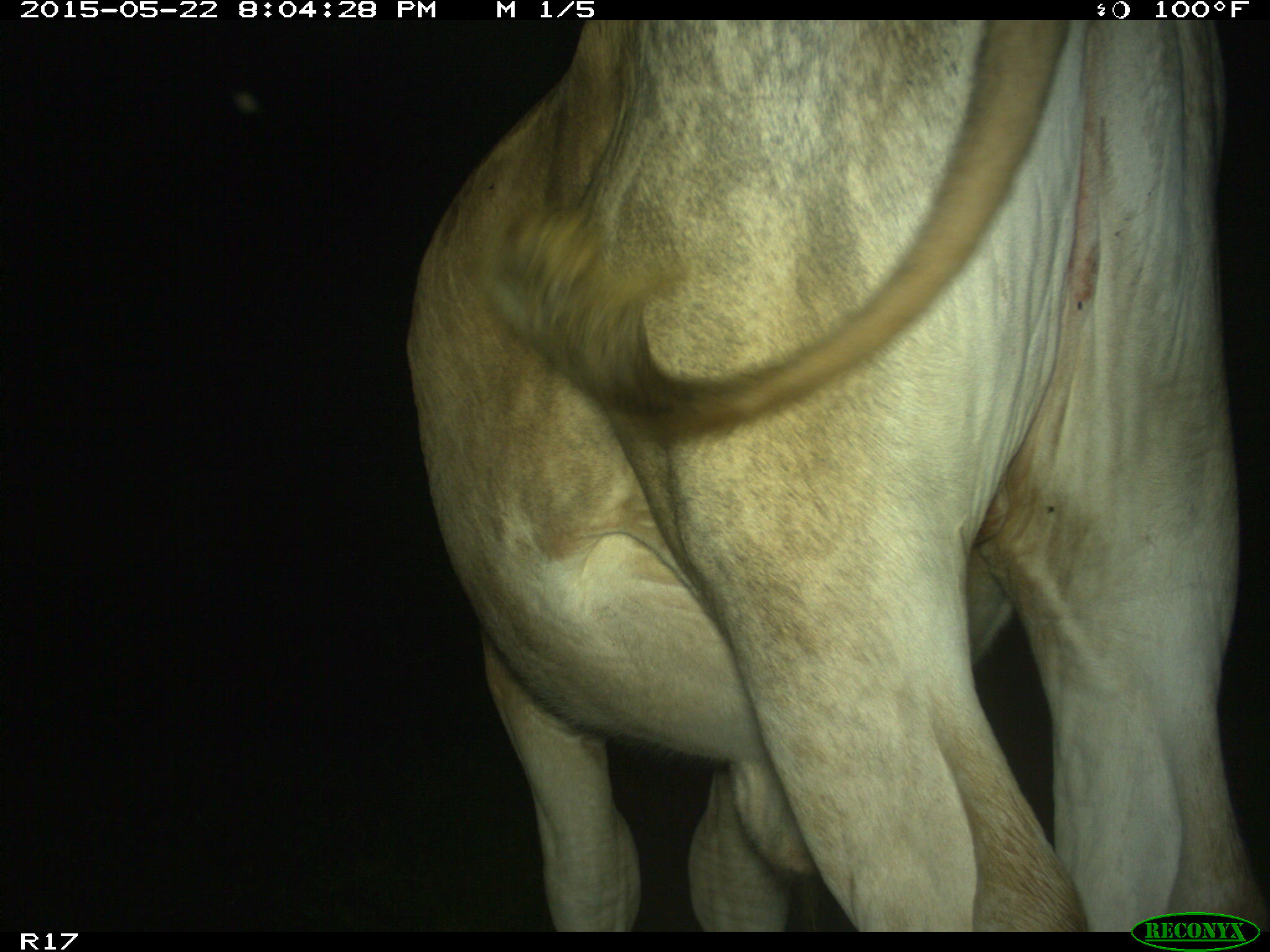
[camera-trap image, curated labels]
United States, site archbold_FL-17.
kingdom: Animalia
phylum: Chordata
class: Mammalia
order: Artiodactyla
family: Bovidae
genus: Bos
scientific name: Bos taurus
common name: domestic cow